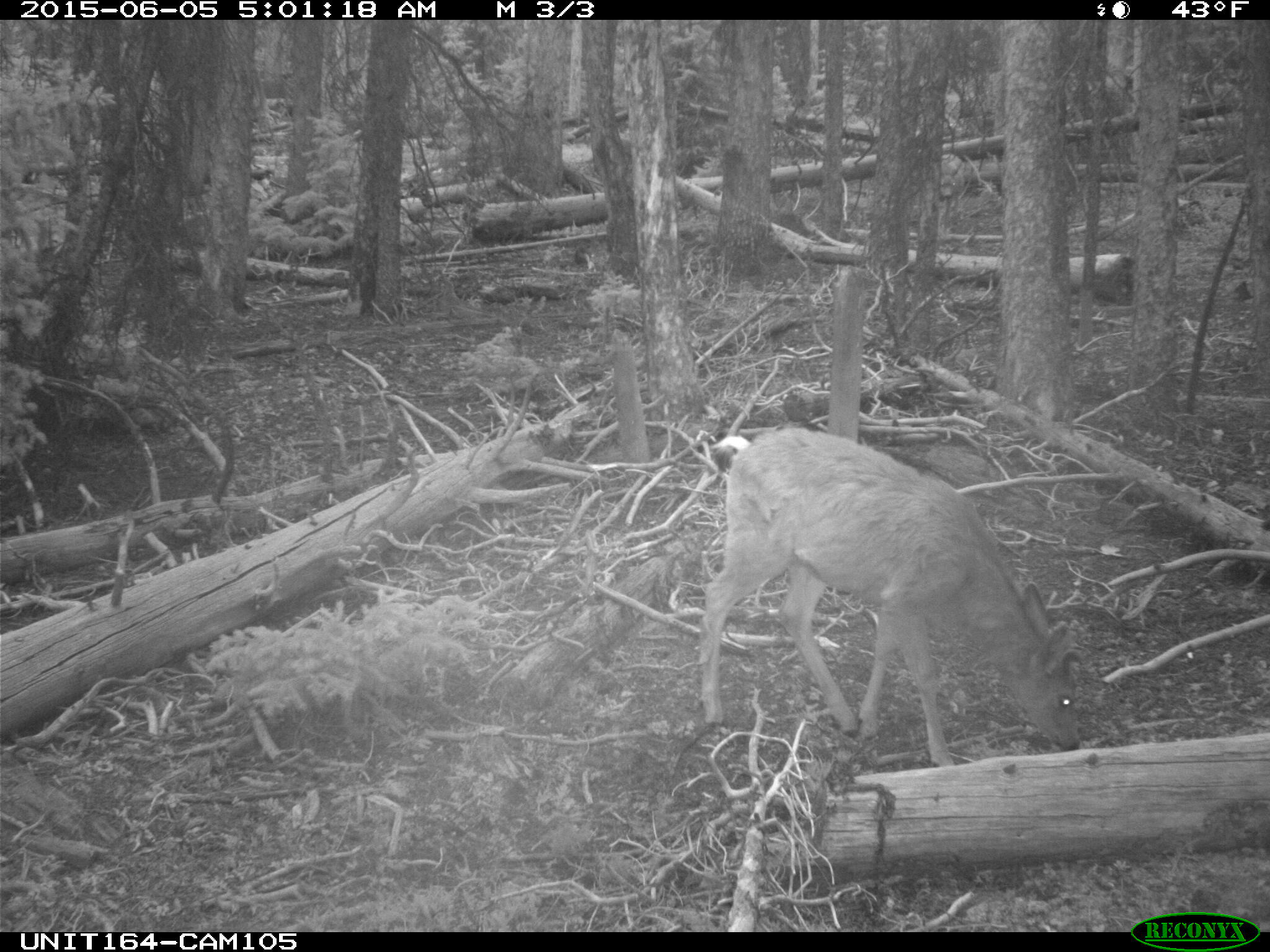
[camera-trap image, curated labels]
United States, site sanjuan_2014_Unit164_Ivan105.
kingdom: Animalia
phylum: Chordata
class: Mammalia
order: Artiodactyla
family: Cervidae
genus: Odocoileus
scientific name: Odocoileus hemionus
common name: mule deer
Odocoileus hemionus (mule deer).